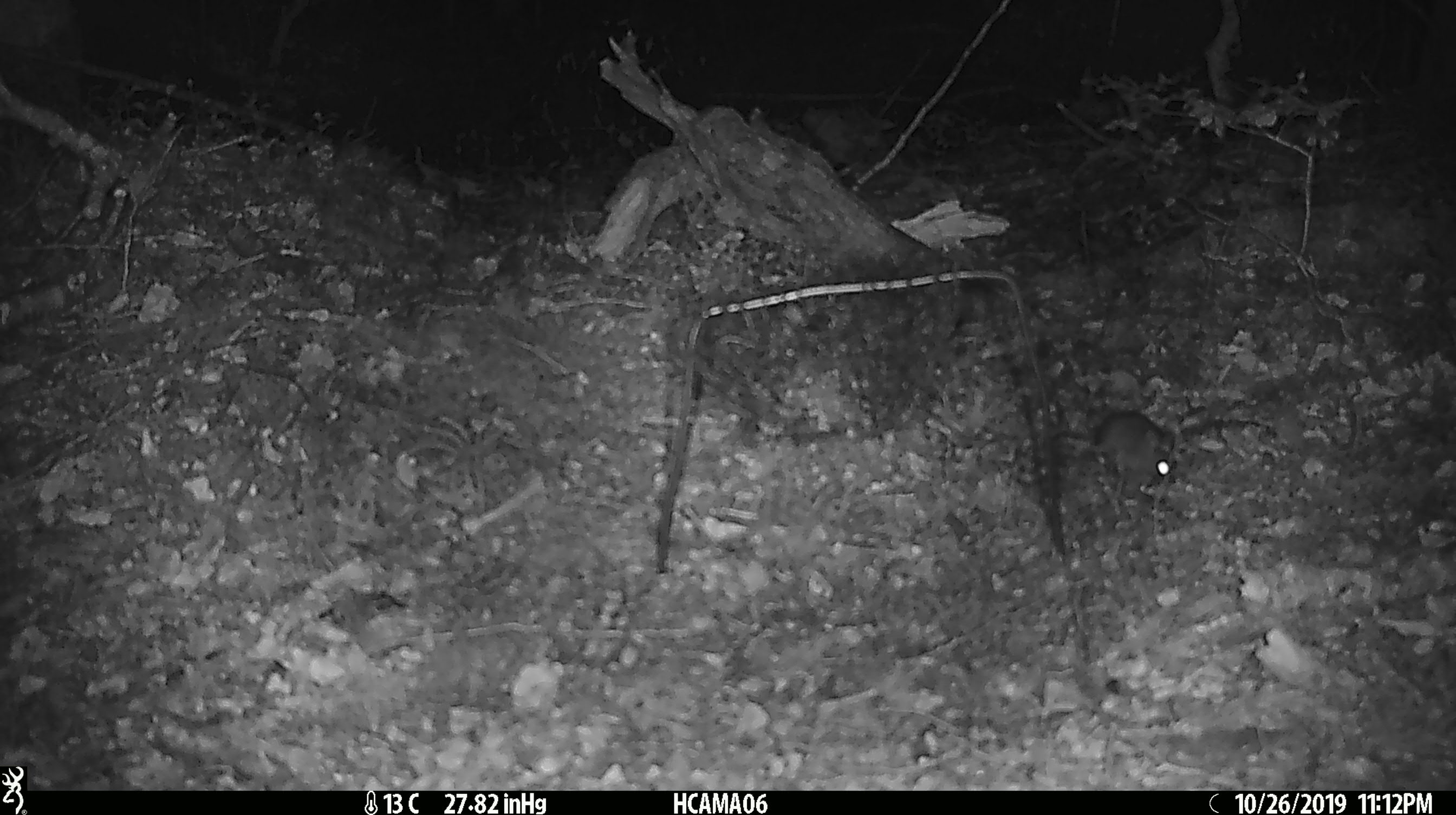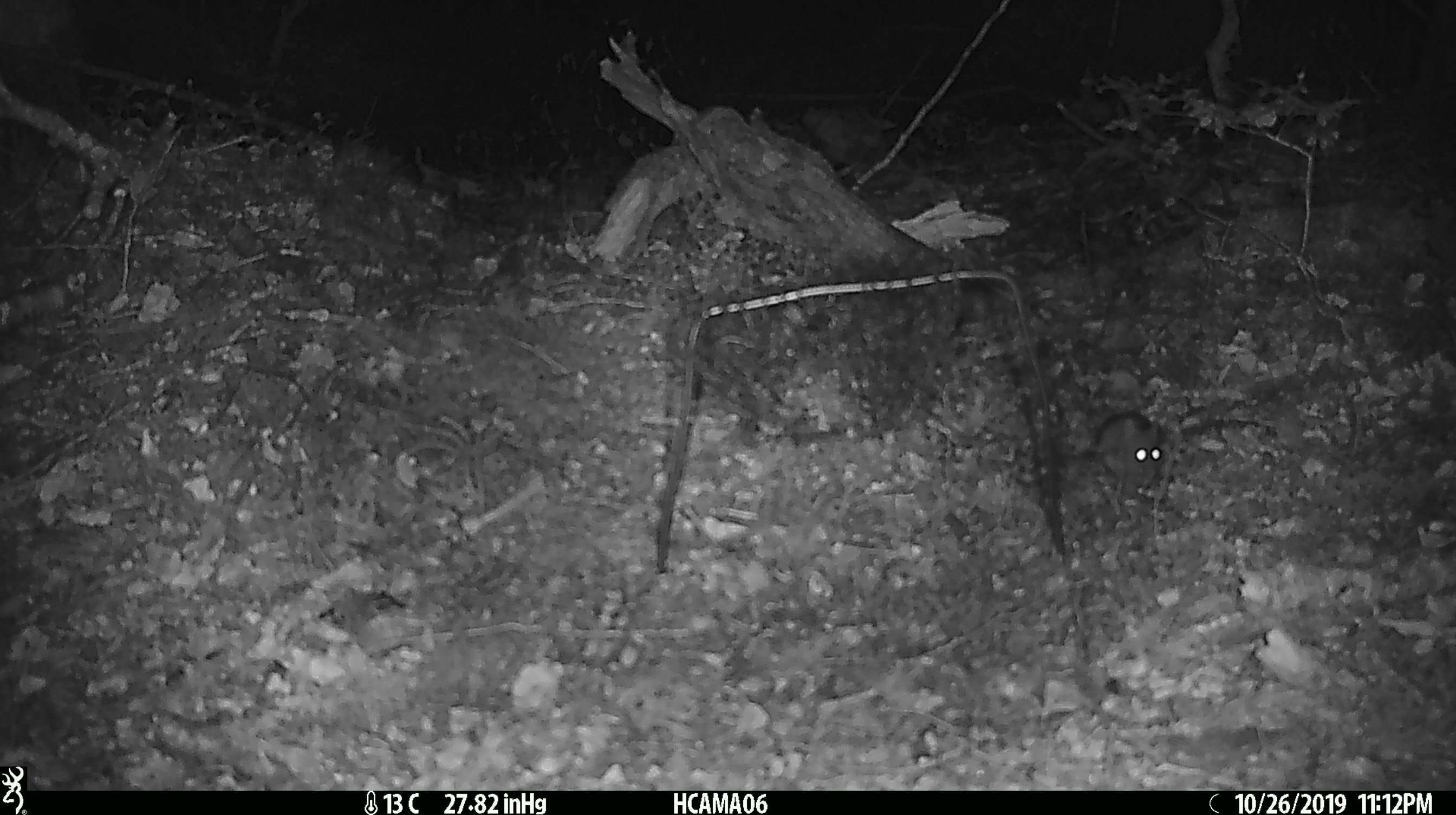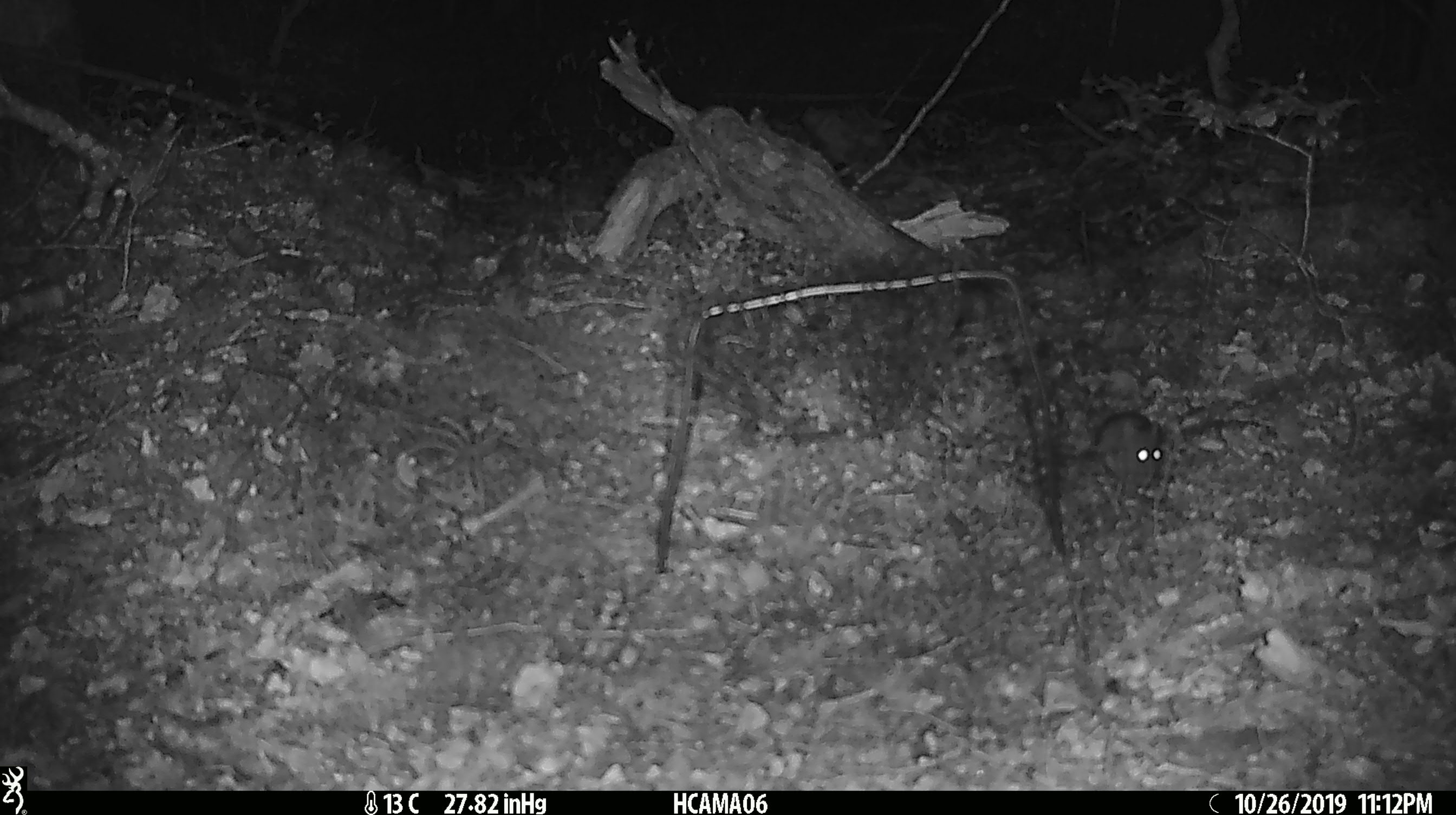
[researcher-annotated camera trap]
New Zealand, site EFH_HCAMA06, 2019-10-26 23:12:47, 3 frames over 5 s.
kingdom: Animalia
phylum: Chordata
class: Mammalia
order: Rodentia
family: Muridae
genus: Mus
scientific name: Mus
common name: mouse